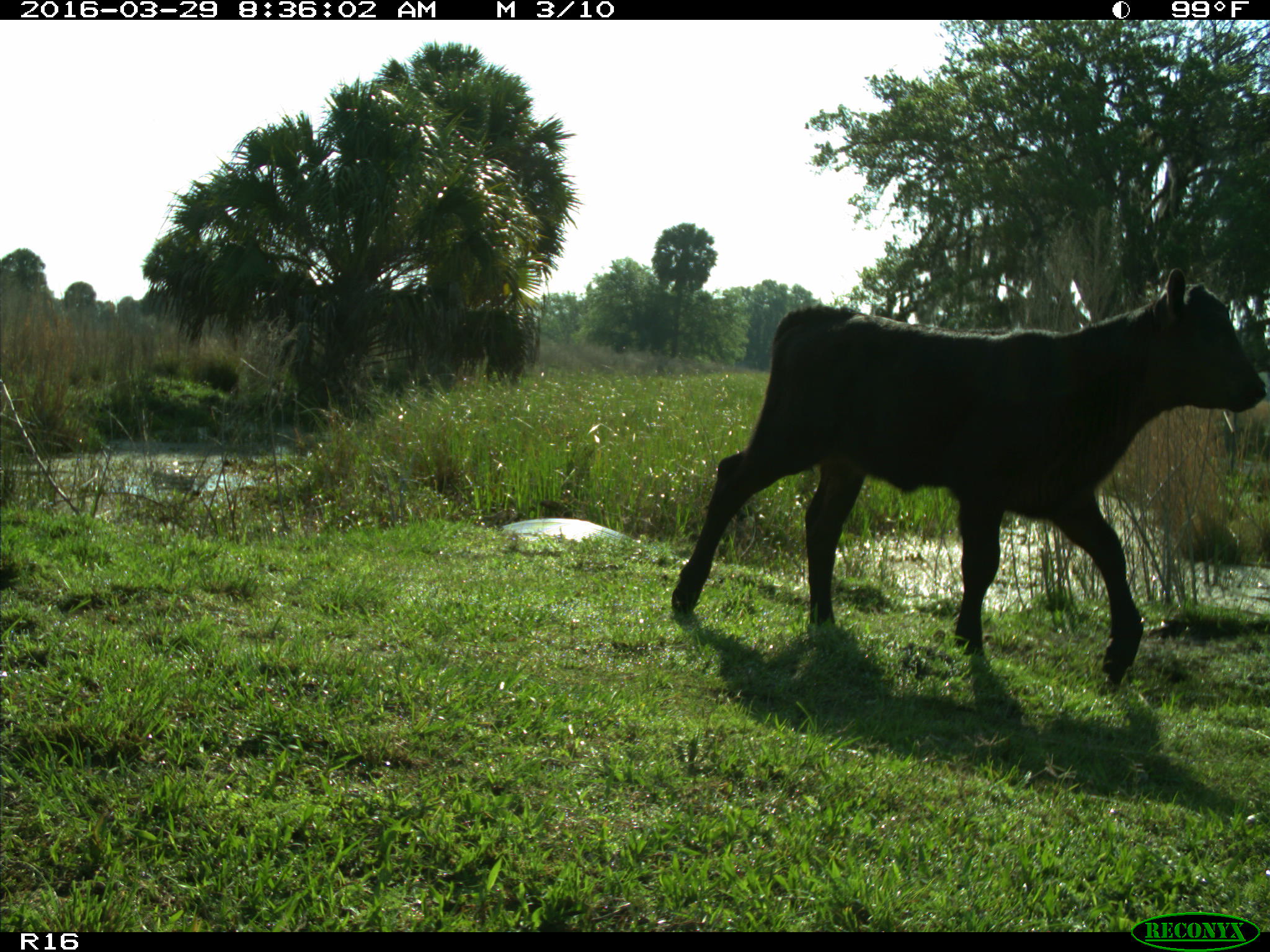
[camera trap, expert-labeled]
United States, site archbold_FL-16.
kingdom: Animalia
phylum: Chordata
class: Mammalia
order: Artiodactyla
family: Bovidae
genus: Bos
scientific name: Bos taurus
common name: domestic cow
Bos taurus (domestic cow).